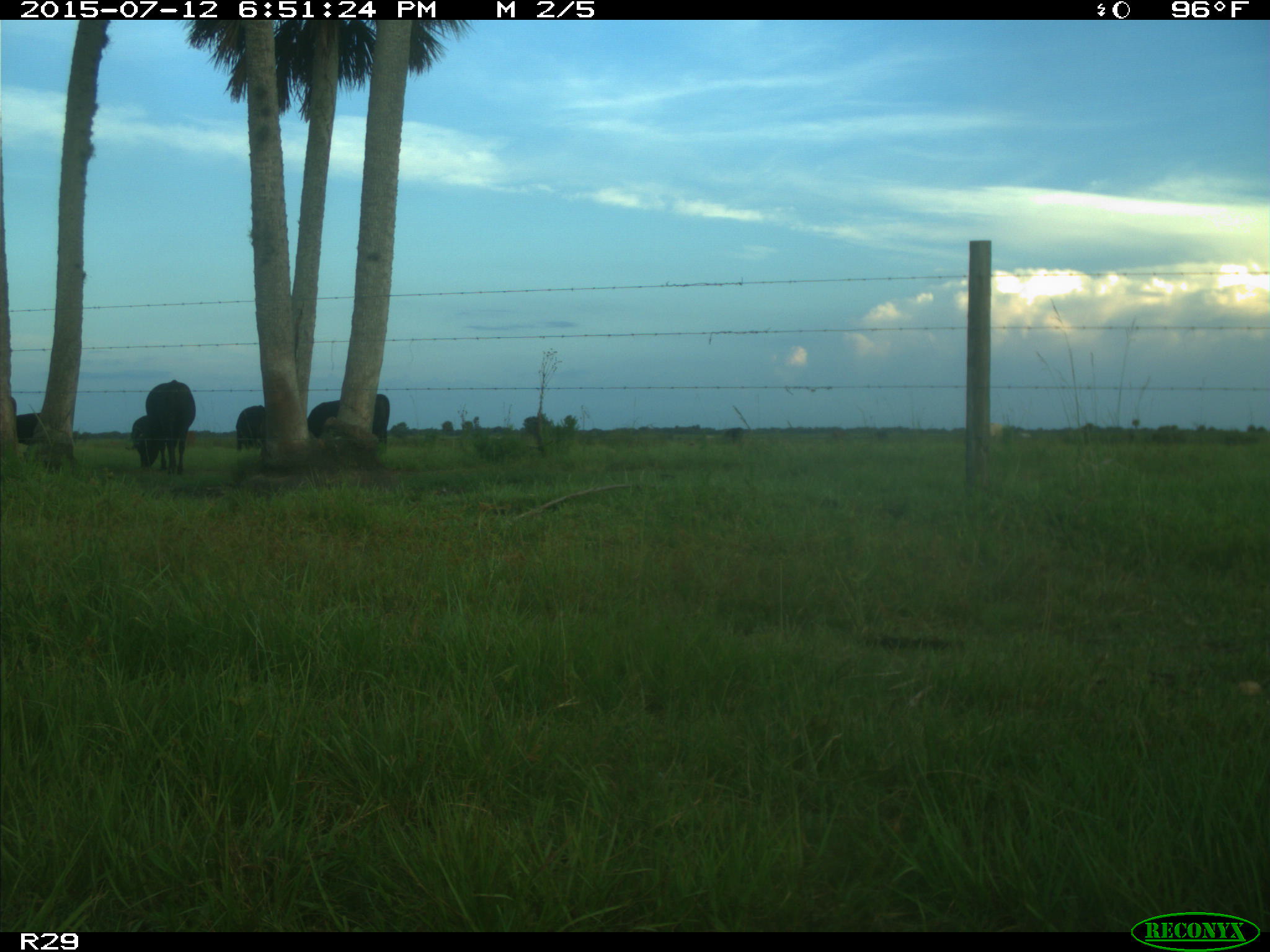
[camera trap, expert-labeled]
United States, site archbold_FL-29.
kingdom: Animalia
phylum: Chordata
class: Mammalia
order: Artiodactyla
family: Bovidae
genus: Bos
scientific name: Bos taurus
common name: domestic cow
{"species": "Bos taurus (domestic cow)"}